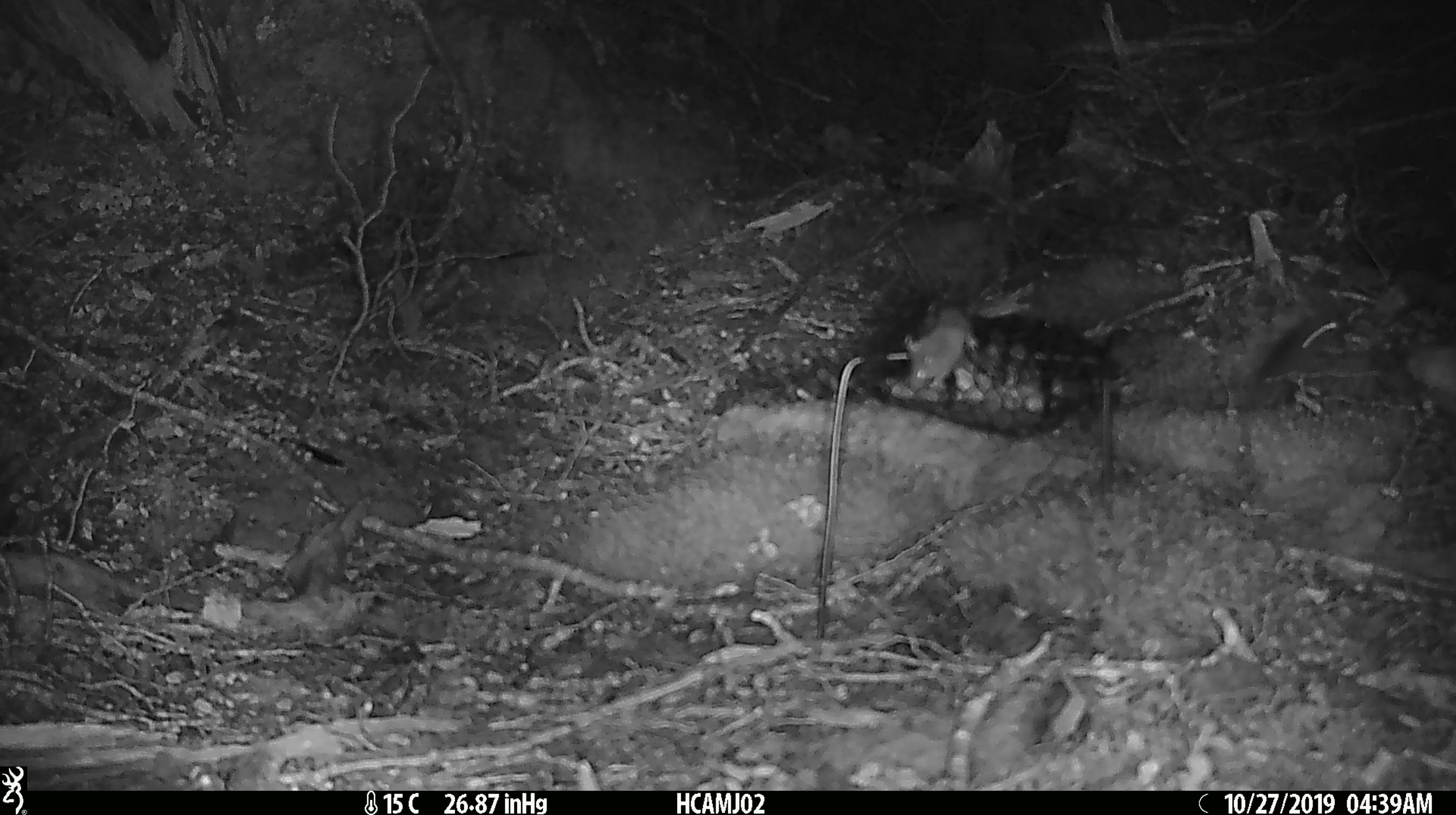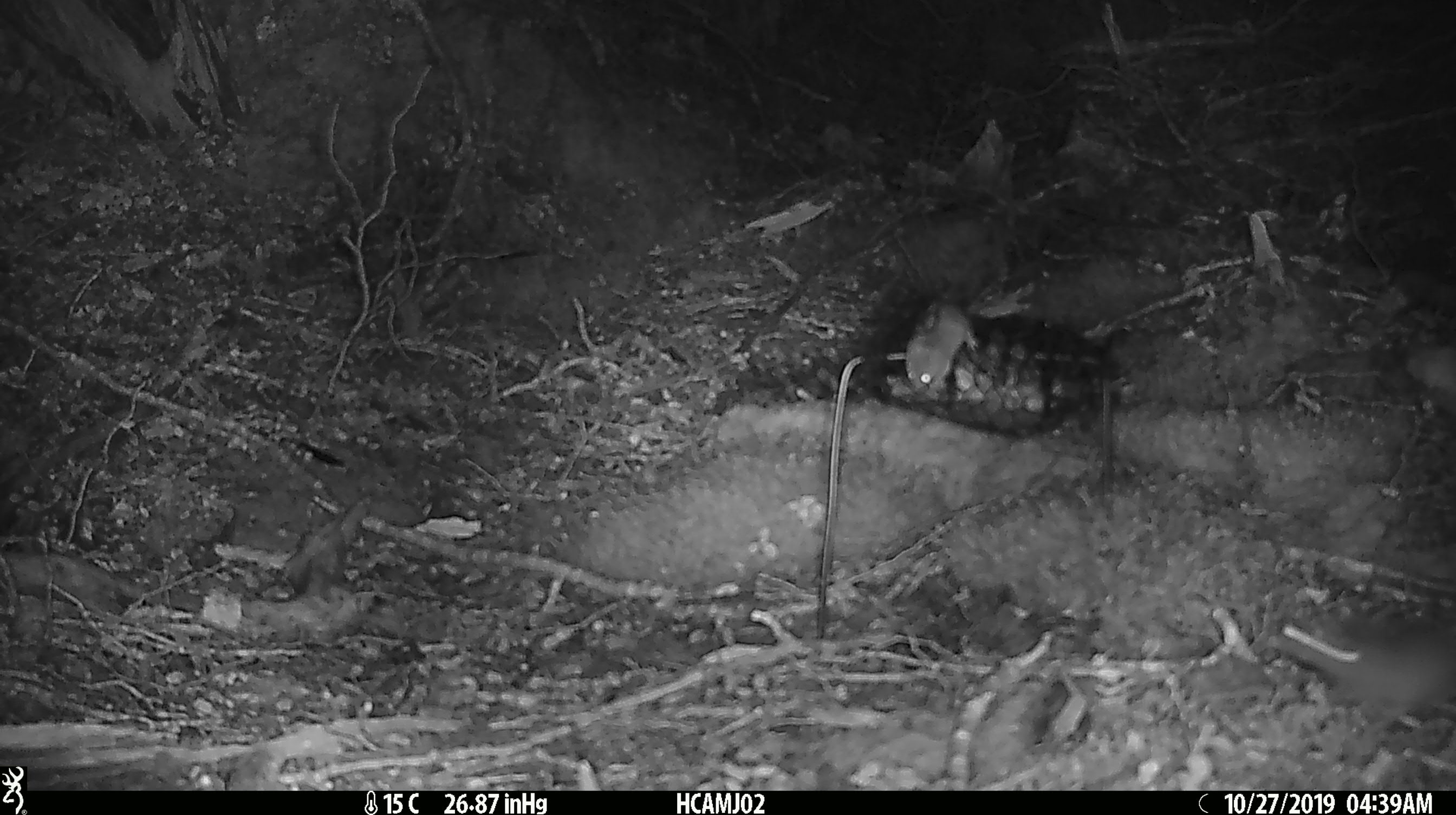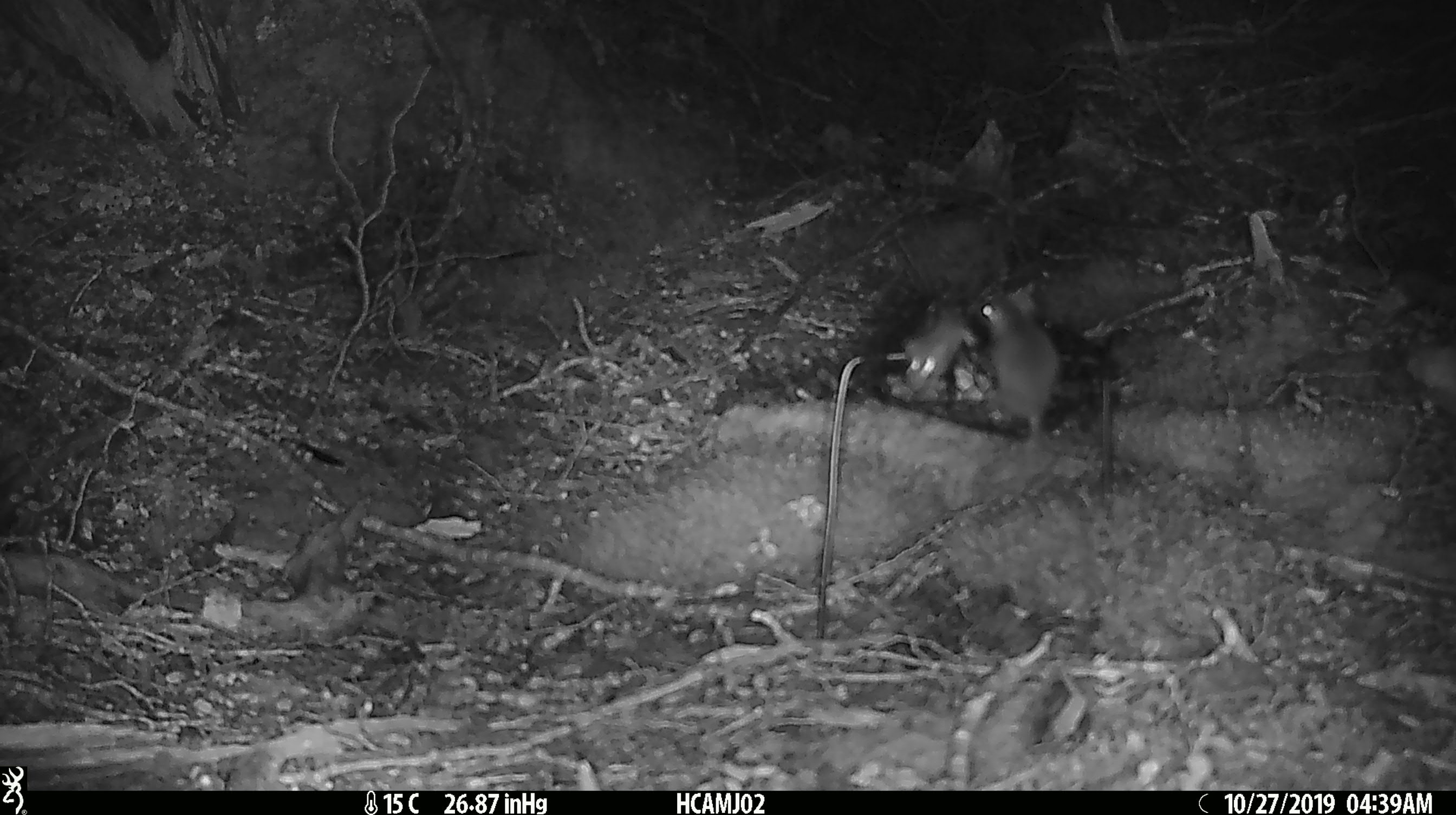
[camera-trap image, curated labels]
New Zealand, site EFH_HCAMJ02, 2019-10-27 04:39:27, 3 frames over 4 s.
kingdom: Animalia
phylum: Chordata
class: Mammalia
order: Rodentia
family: Muridae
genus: Mus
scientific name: Mus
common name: mouse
Mouse (Mus).